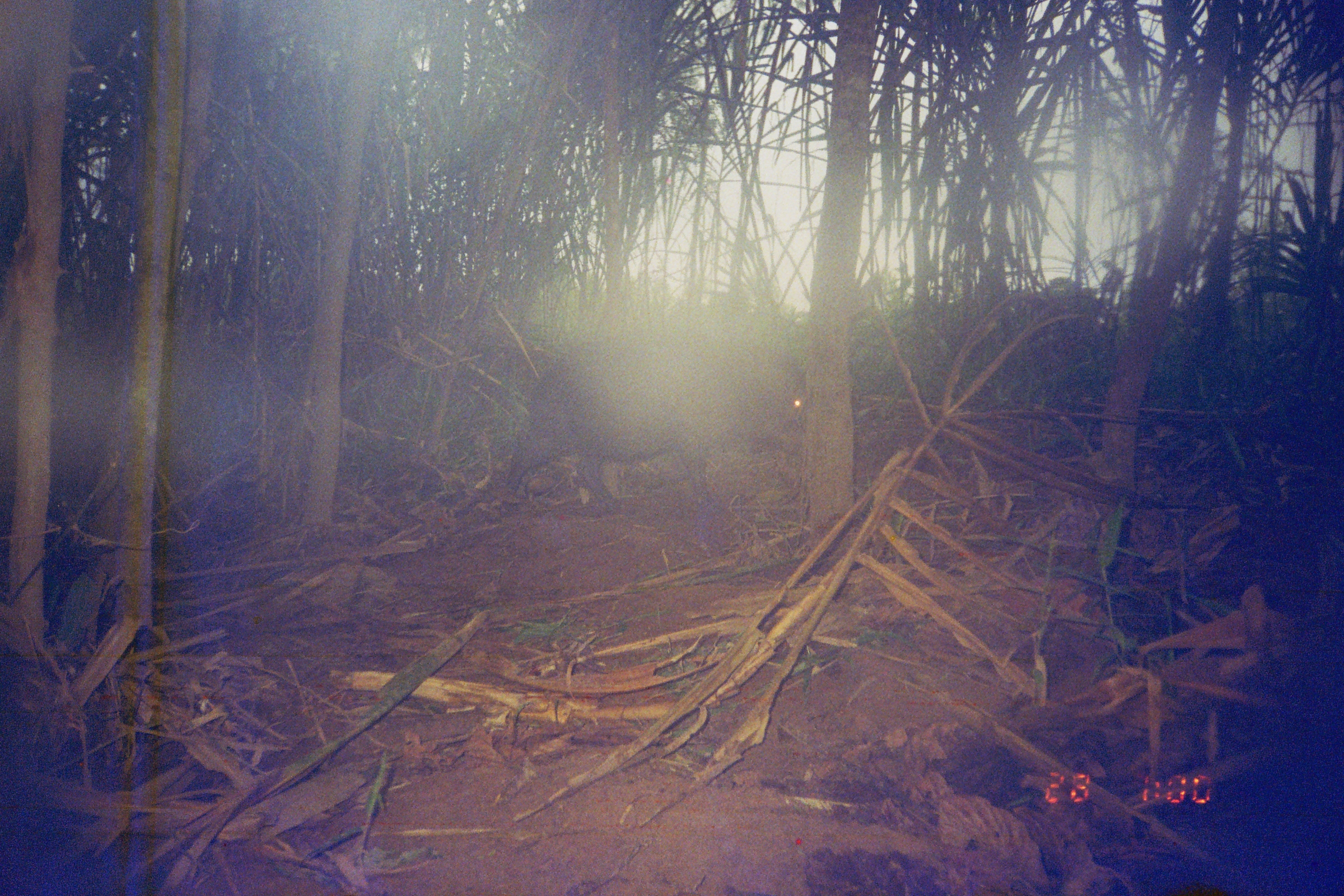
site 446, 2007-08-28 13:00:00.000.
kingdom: Animalia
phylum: Chordata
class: Mammalia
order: Artiodactyla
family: Tayassuidae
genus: Tayassu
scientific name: Tayassu pecari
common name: white-lipped peccary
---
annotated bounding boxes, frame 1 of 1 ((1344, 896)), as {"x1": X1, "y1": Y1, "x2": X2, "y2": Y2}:
tayassu pecari: {"x1": 495, "y1": 324, "x2": 802, "y2": 512}